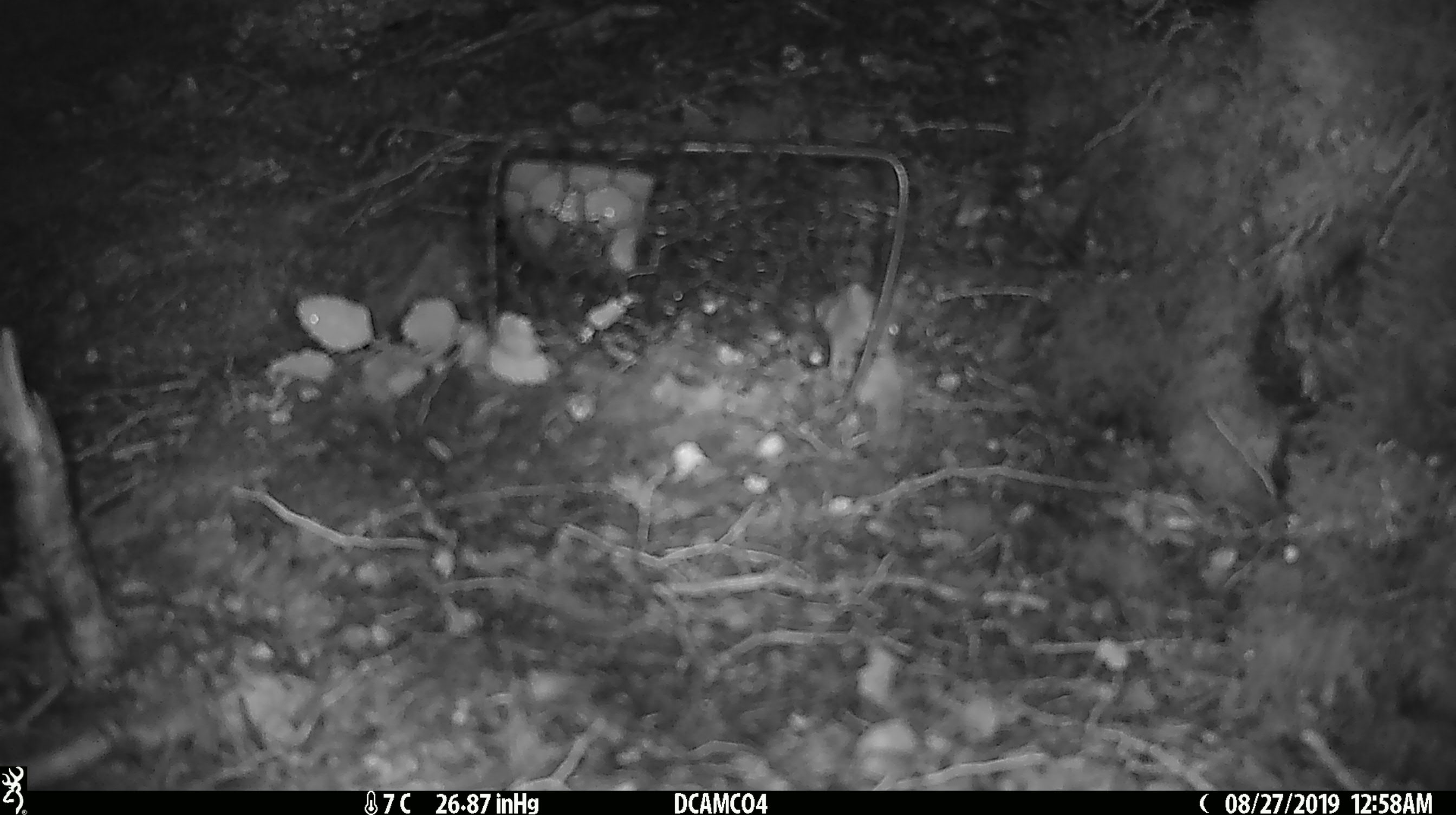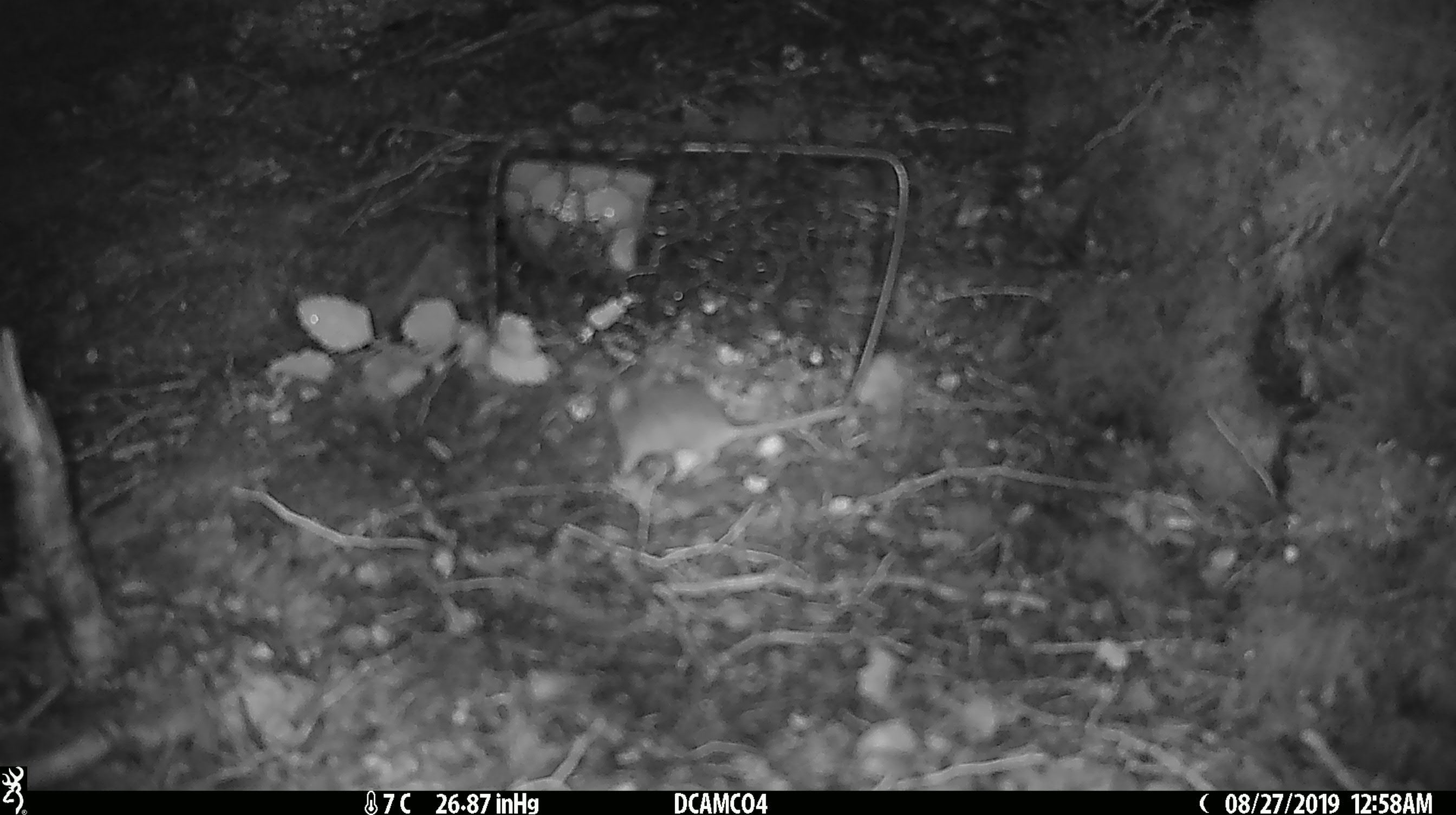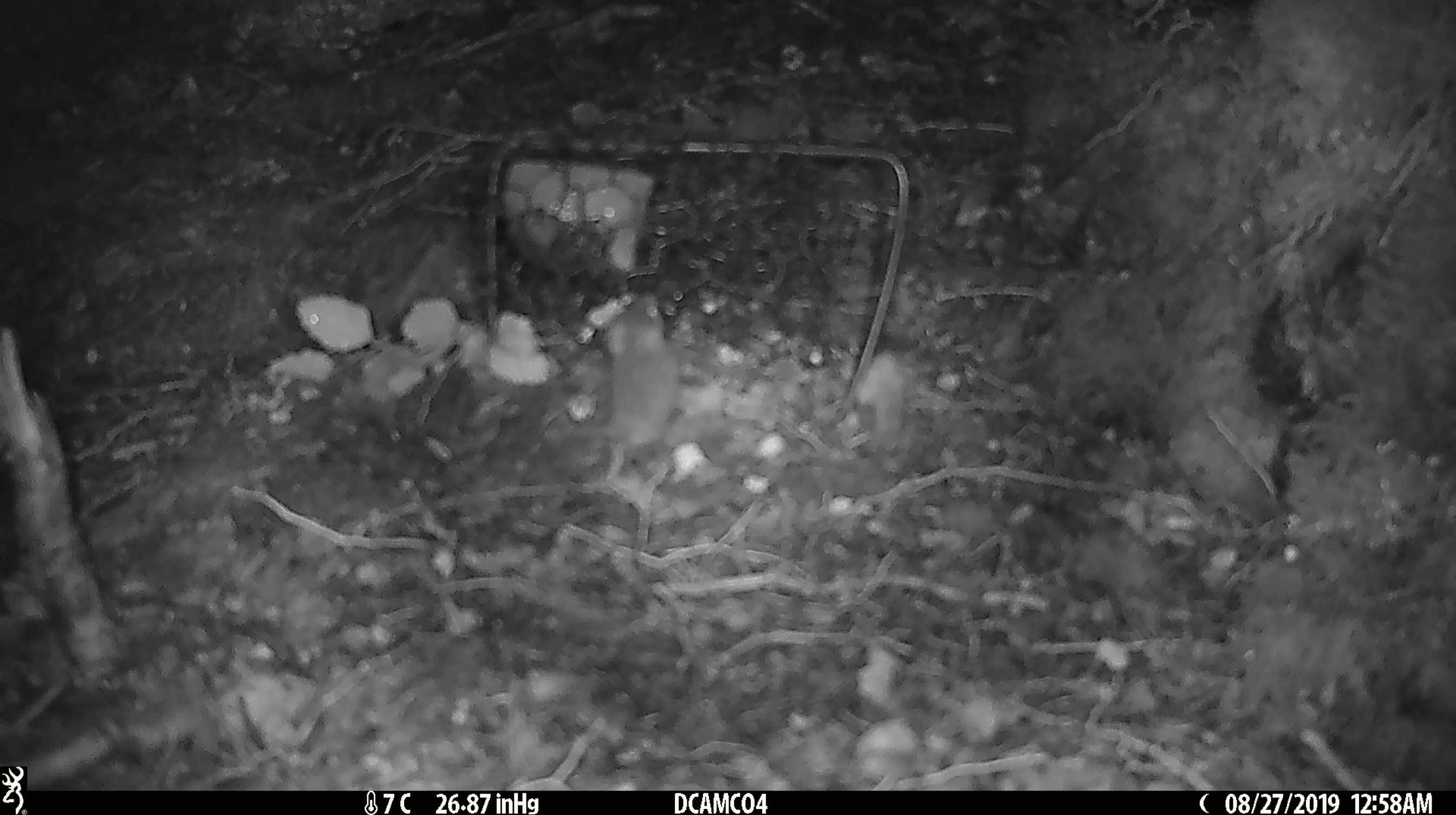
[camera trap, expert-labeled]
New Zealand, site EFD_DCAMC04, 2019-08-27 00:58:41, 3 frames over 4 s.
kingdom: Animalia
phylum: Chordata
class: Mammalia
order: Rodentia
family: Muridae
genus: Mus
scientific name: Mus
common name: mouse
Mouse (Mus).